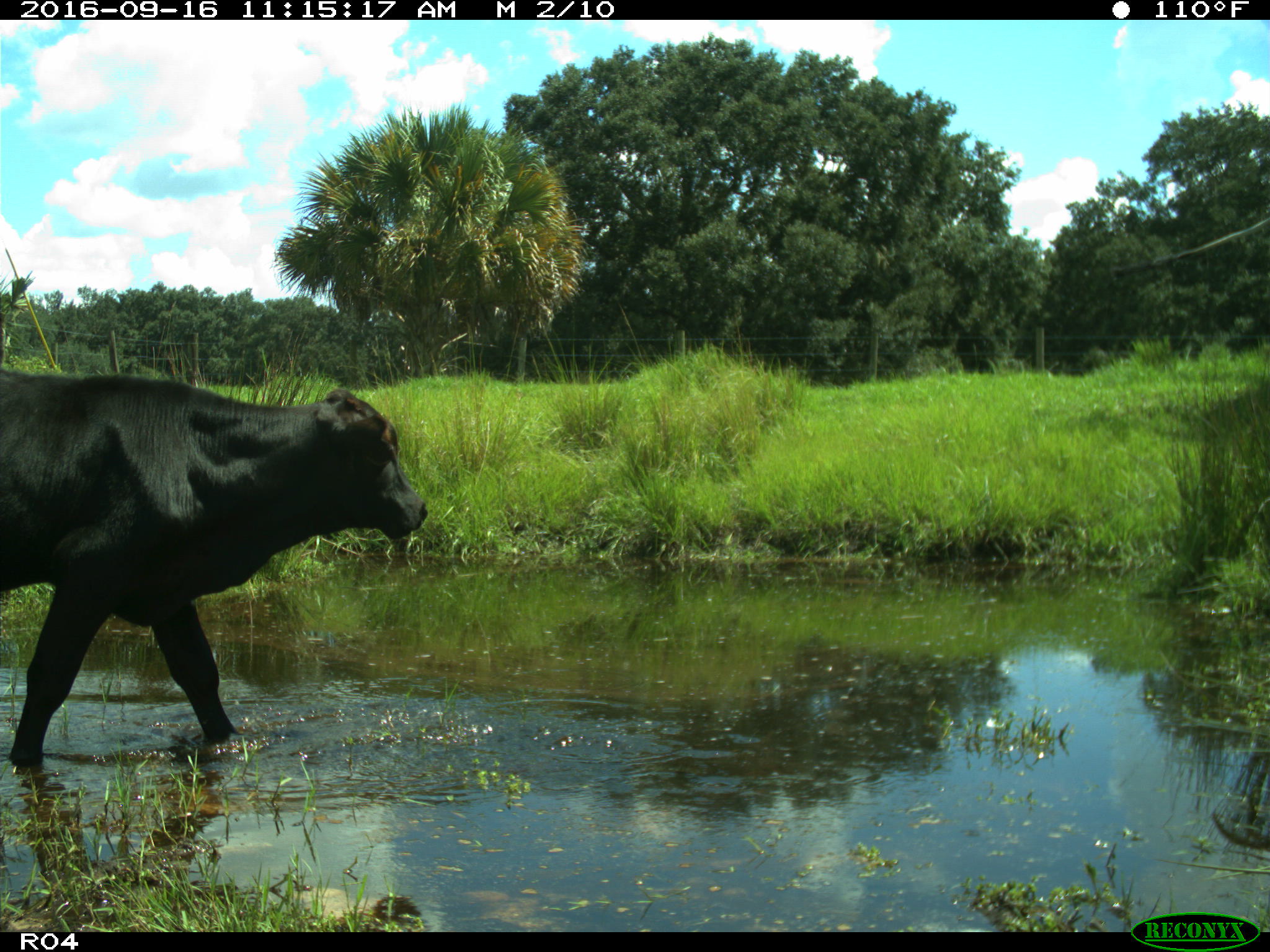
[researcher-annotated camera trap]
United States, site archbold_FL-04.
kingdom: Animalia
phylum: Chordata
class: Mammalia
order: Artiodactyla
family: Bovidae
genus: Bos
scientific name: Bos taurus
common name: domestic cow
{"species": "Bos taurus (domestic cow)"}